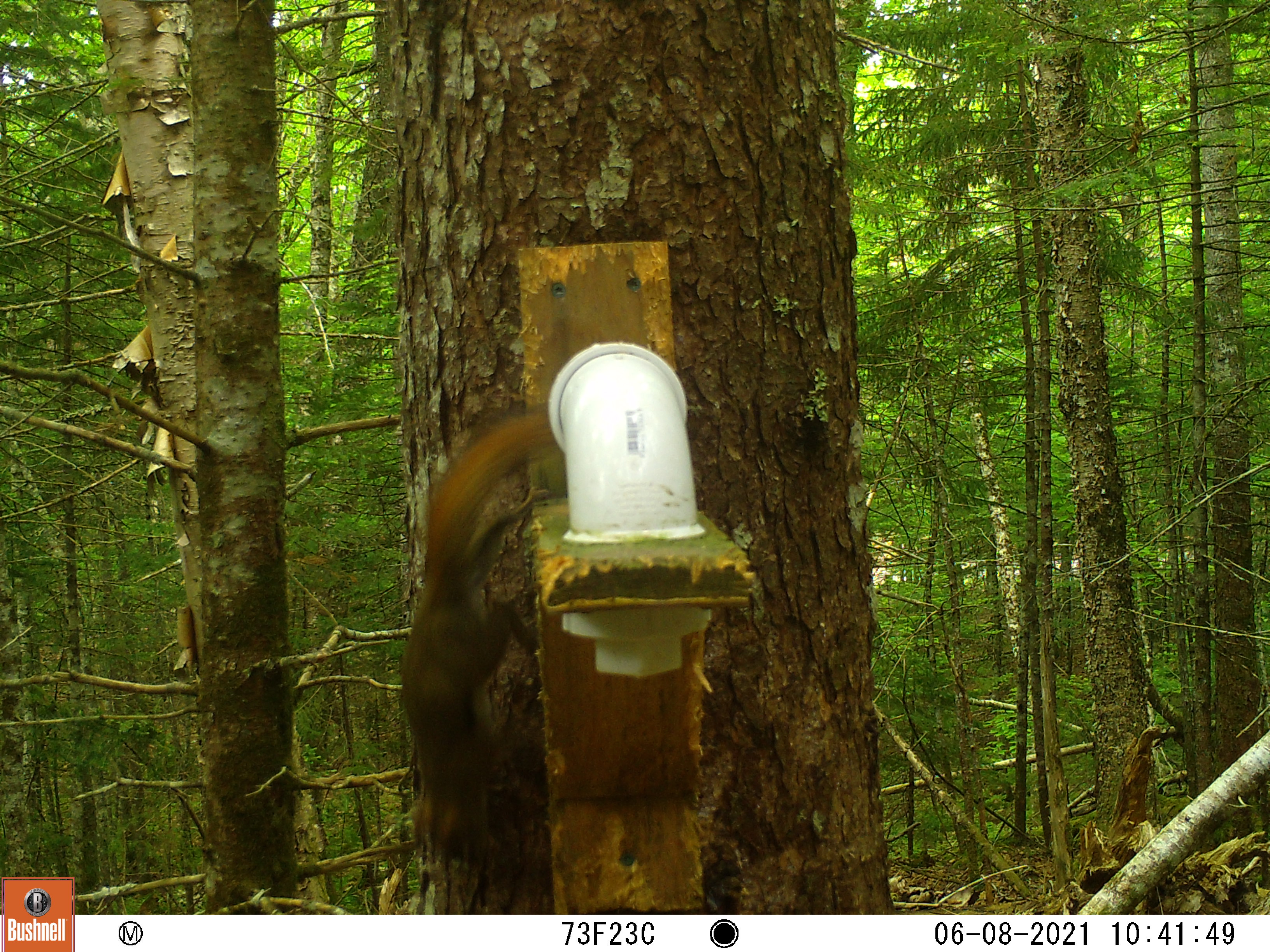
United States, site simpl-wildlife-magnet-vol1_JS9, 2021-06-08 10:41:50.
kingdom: Animalia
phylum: Chordata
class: Mammalia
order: Rodentia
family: Sciuridae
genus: Tamiasciurus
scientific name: Tamiasciurus hudsonicus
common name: red squirrel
Red squirrel (Tamiasciurus hudsonicus).